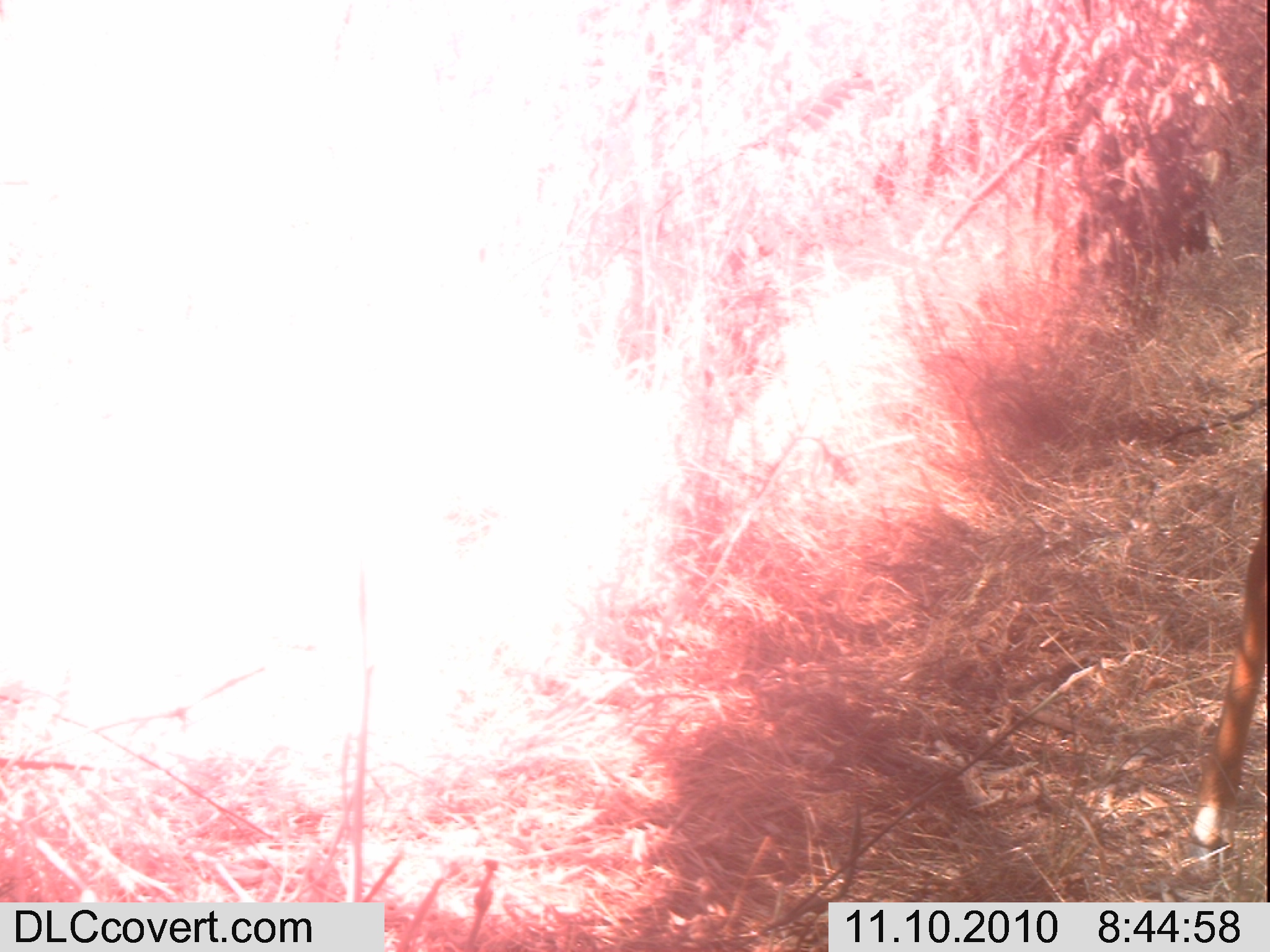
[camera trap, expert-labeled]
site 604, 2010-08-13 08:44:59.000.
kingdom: Animalia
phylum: Chordata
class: Mammalia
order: Artiodactyla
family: Bovidae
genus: Tragelaphus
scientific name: Tragelaphus scriptus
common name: bushbuck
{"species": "Tragelaphus scriptus (bushbuck)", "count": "1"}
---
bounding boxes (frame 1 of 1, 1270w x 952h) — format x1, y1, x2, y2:
tragelaphus scriptus: 1189, 468, 1264, 847